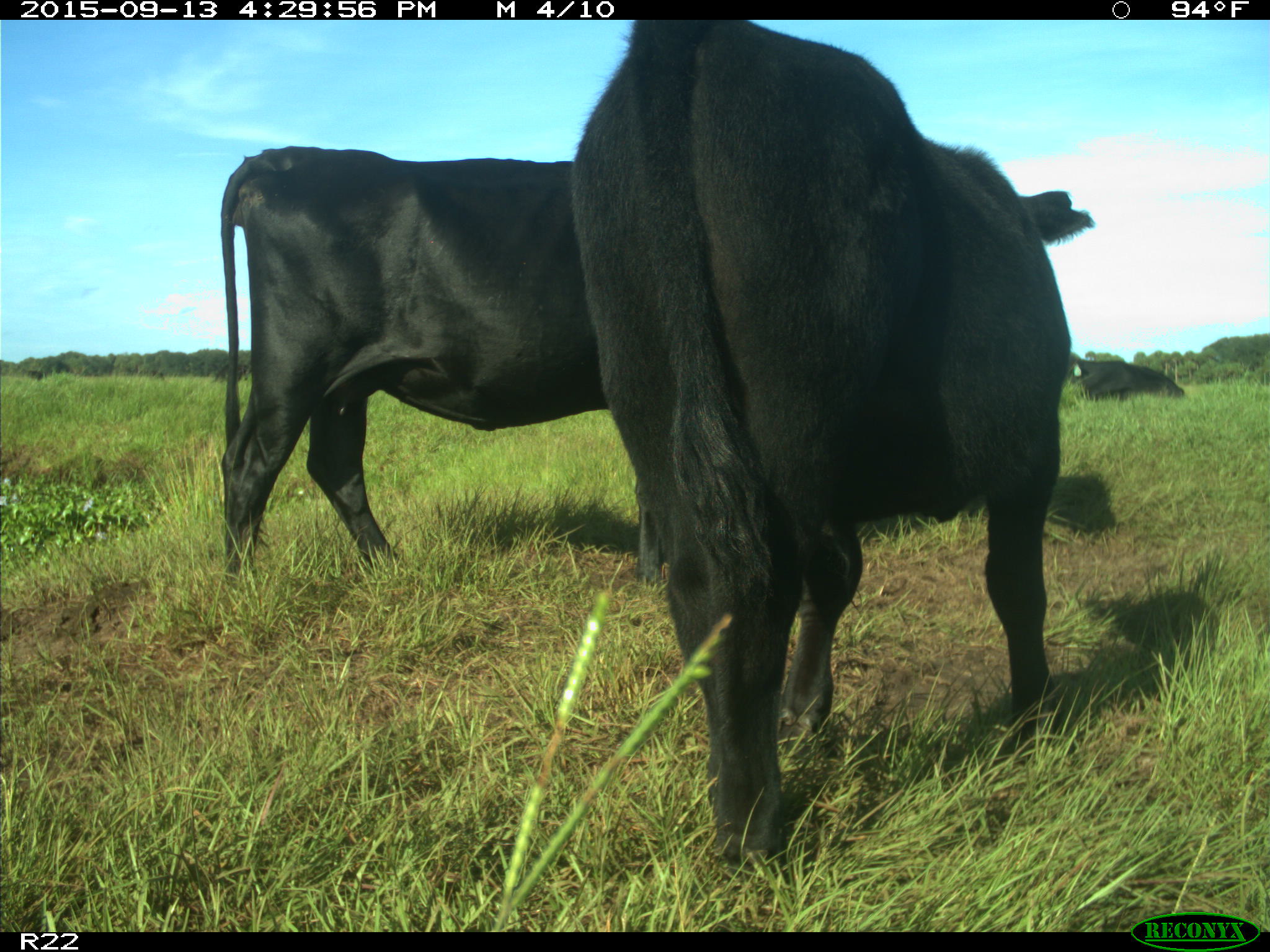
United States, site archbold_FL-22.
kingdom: Animalia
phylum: Chordata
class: Mammalia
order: Artiodactyla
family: Bovidae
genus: Bos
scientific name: Bos taurus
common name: domestic cow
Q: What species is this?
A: Bos taurus (domestic cow).